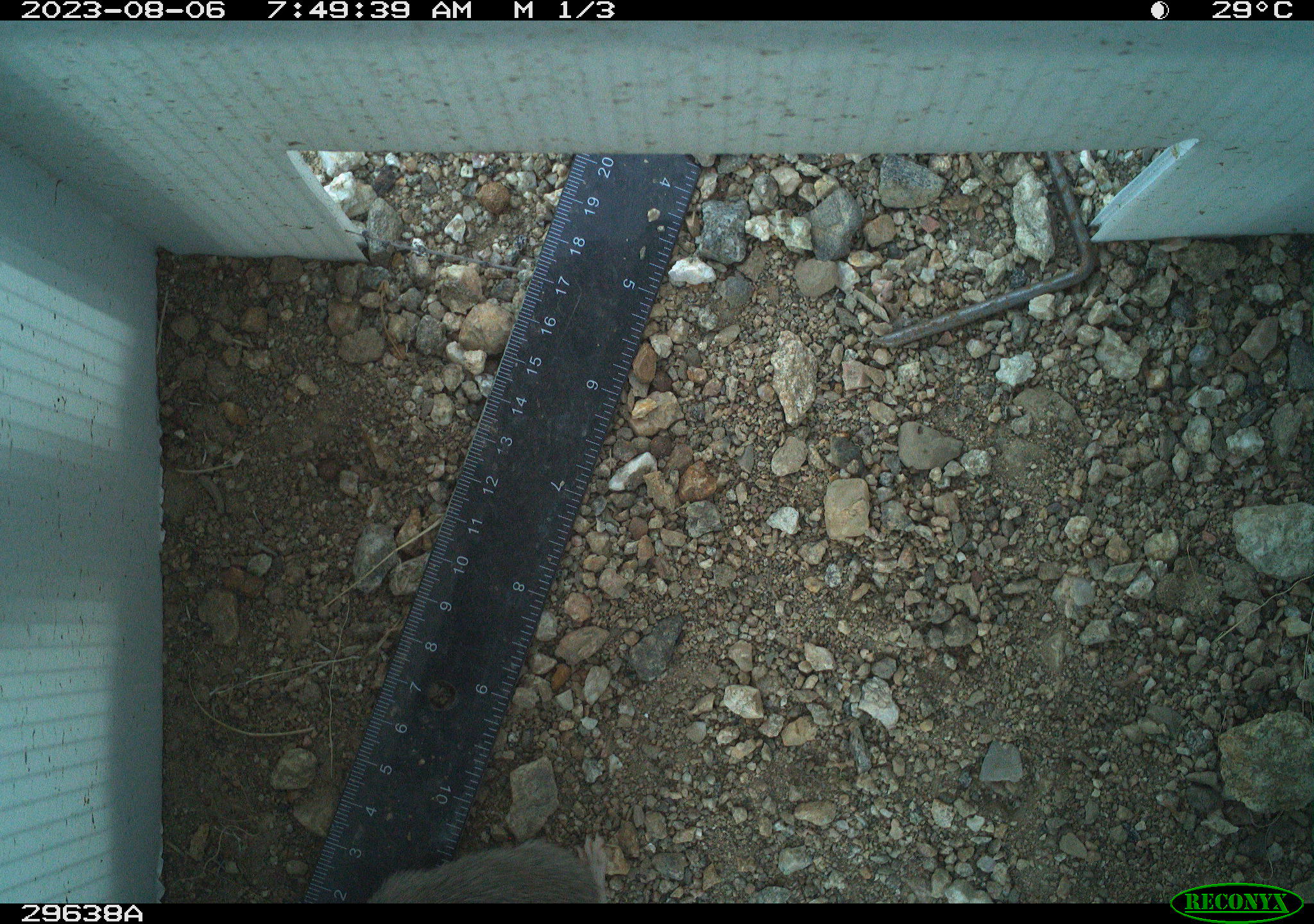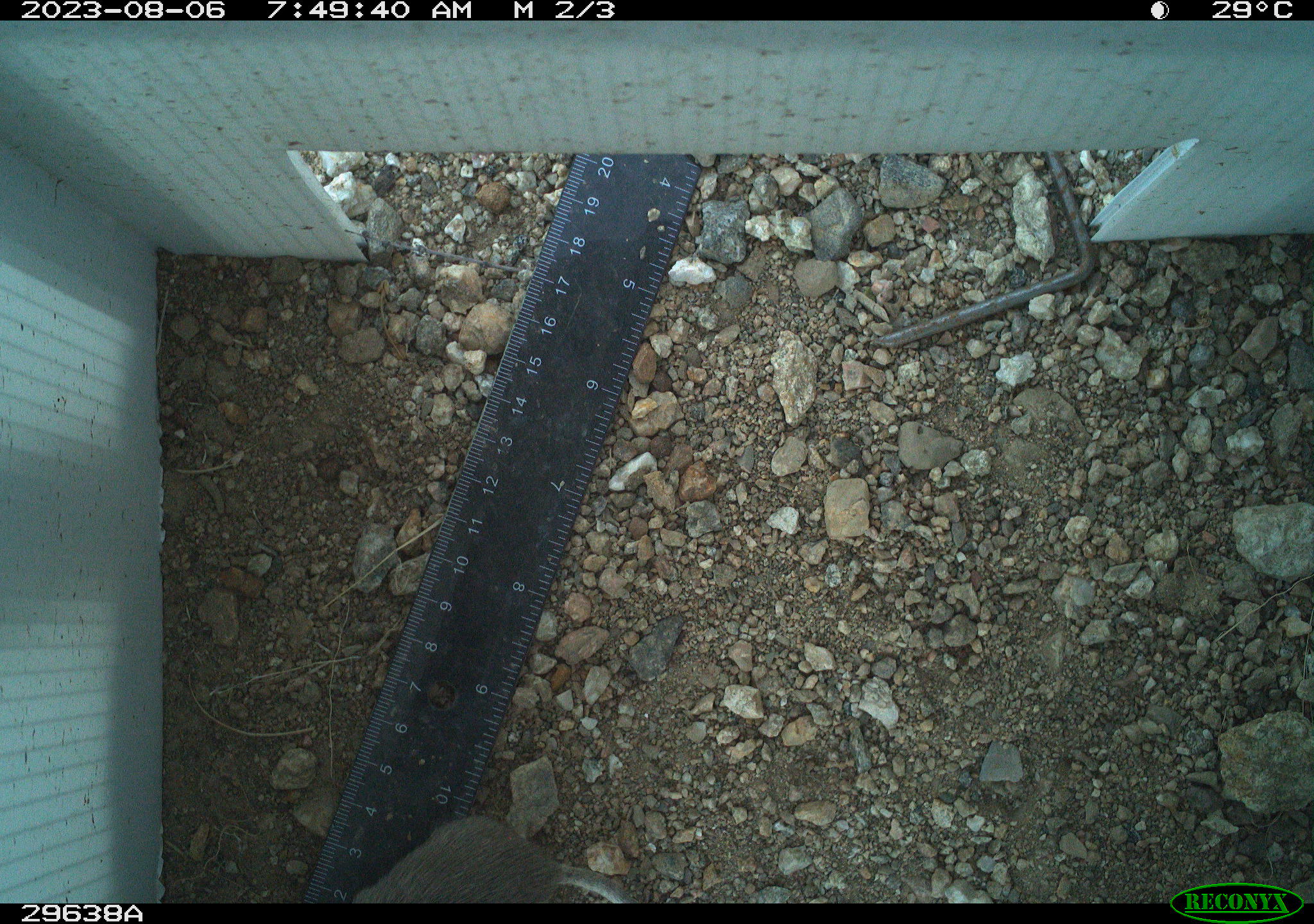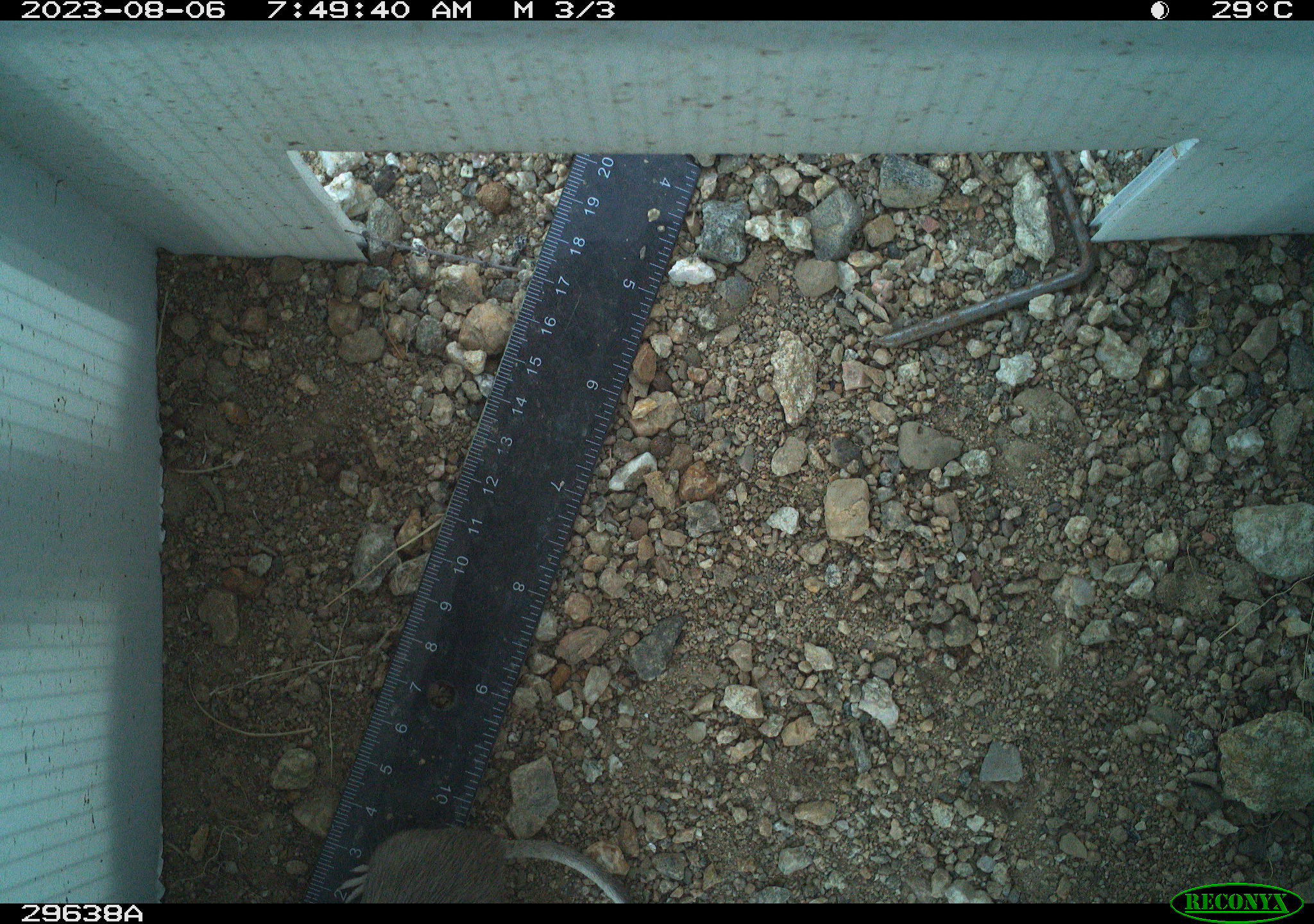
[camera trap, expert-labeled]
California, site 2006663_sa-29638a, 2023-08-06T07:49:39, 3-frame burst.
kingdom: Animalia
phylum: Chordata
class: Mammalia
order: Rodentia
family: Sciuridae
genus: Ammospermophilus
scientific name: Ammospermophilus leucurus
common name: white-tailed antelope squirrel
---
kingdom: Animalia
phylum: Chordata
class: Mammalia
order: Rodentia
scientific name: Rodentia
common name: rodent